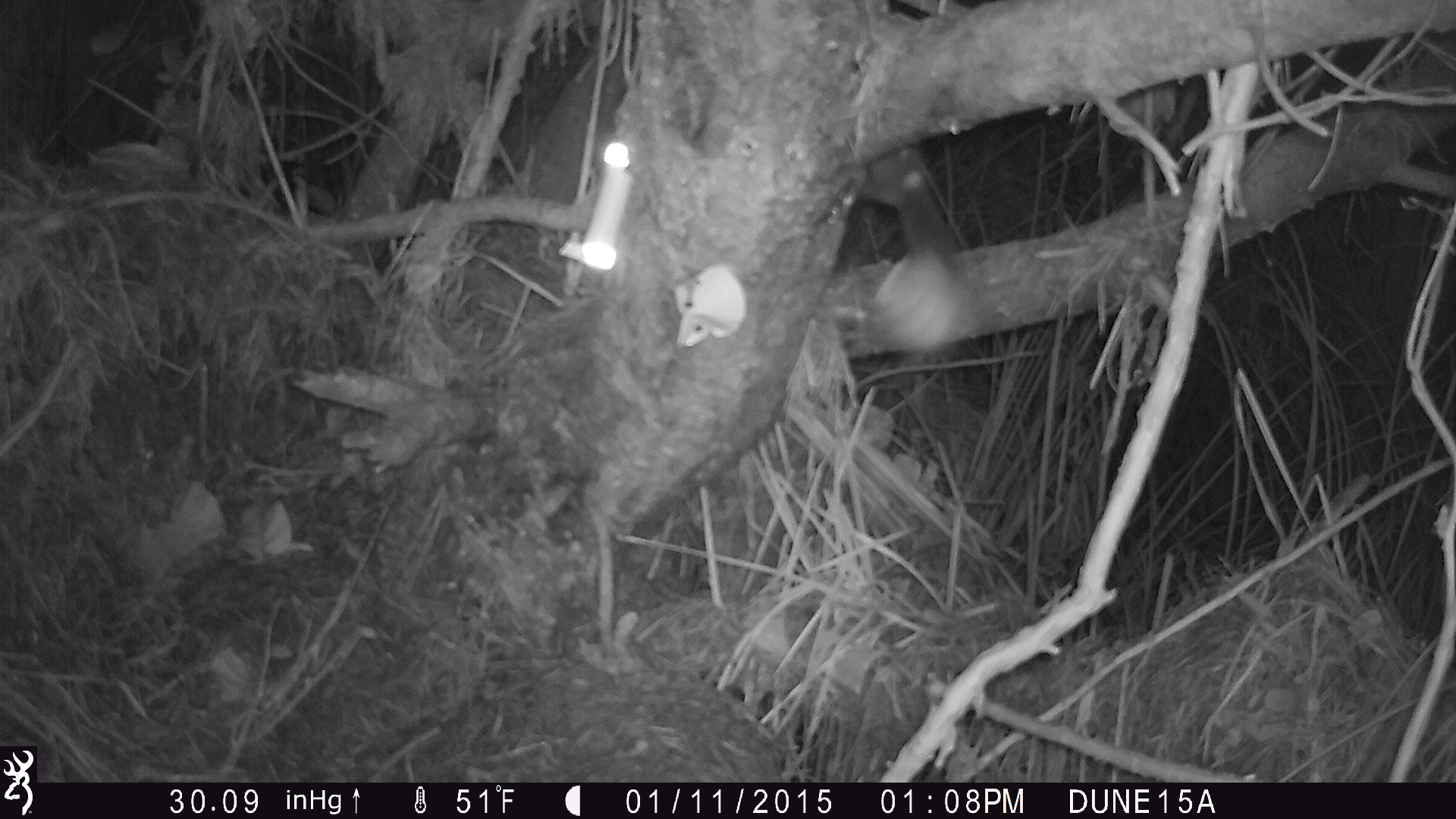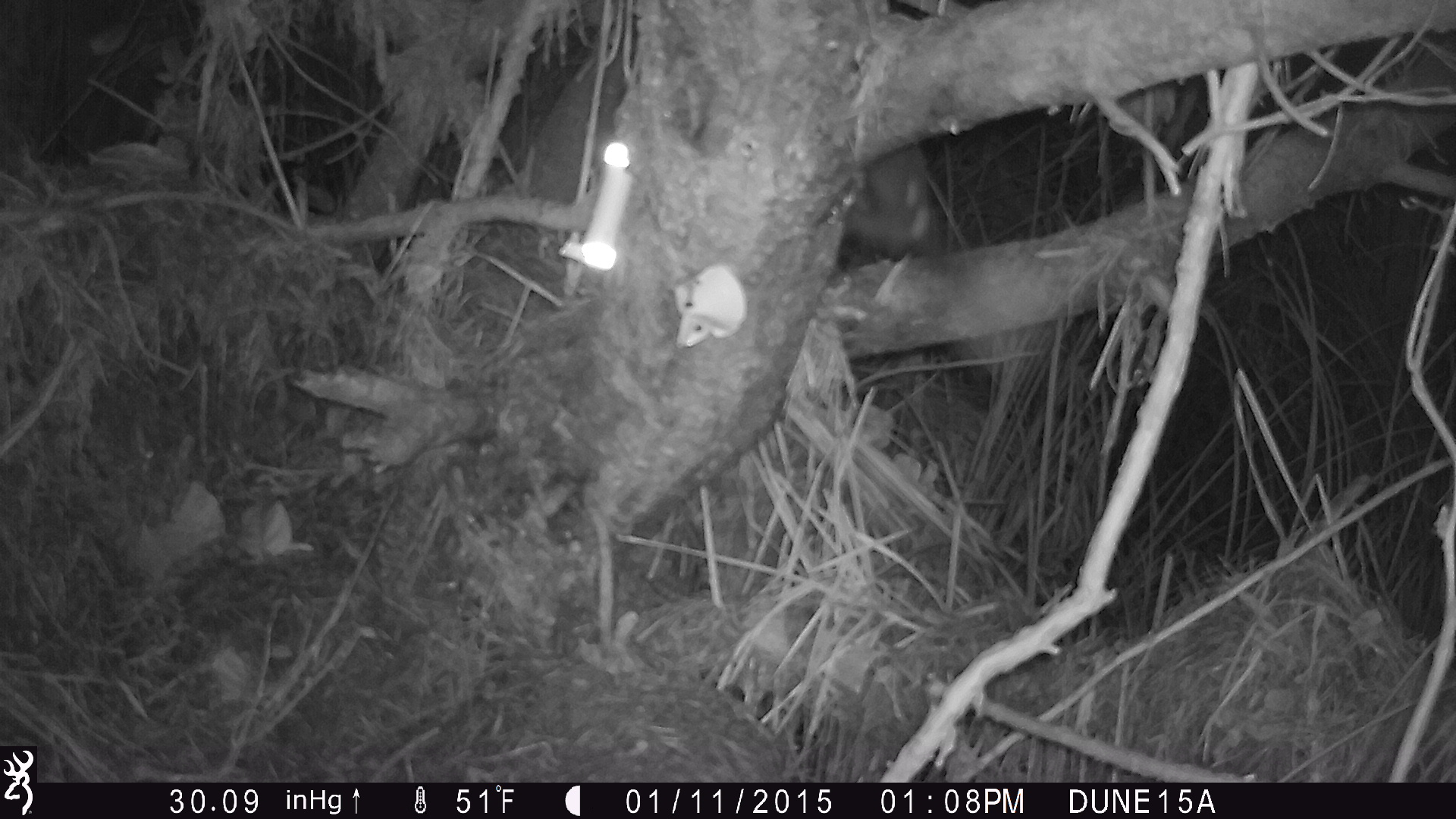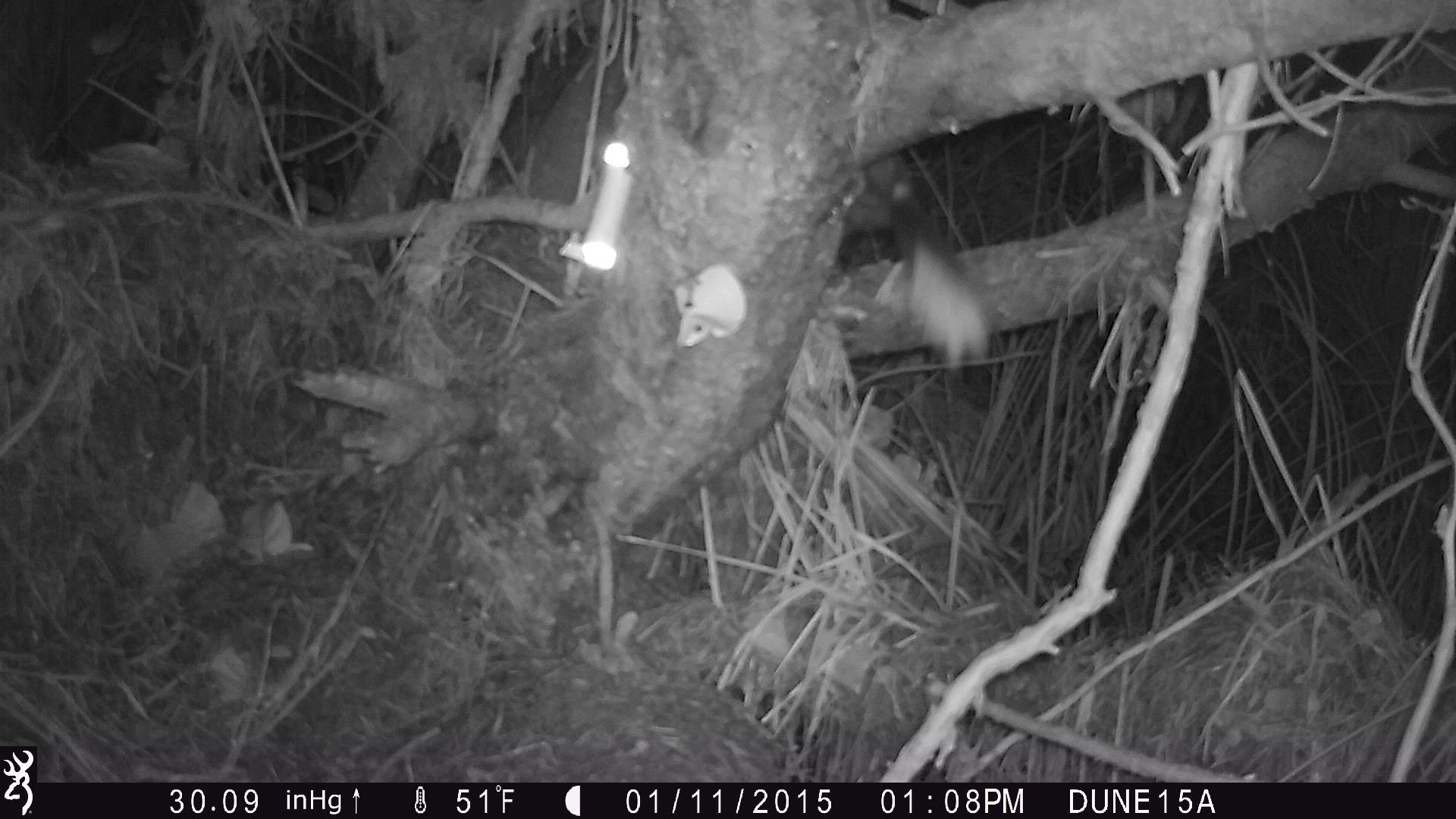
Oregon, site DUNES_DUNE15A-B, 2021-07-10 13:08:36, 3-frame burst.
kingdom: Animalia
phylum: Chordata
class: Mammalia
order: Carnivora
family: Mephitidae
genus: Spilogale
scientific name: Spilogale gracilis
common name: western spotted skunk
Western spotted skunk (Spilogale gracilis).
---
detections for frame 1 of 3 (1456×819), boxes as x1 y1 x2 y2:
western spotted skunk: 858 140 979 353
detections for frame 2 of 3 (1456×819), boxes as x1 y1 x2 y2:
western spotted skunk: 843 136 960 291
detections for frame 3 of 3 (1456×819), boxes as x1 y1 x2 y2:
western spotted skunk: 844 155 992 366